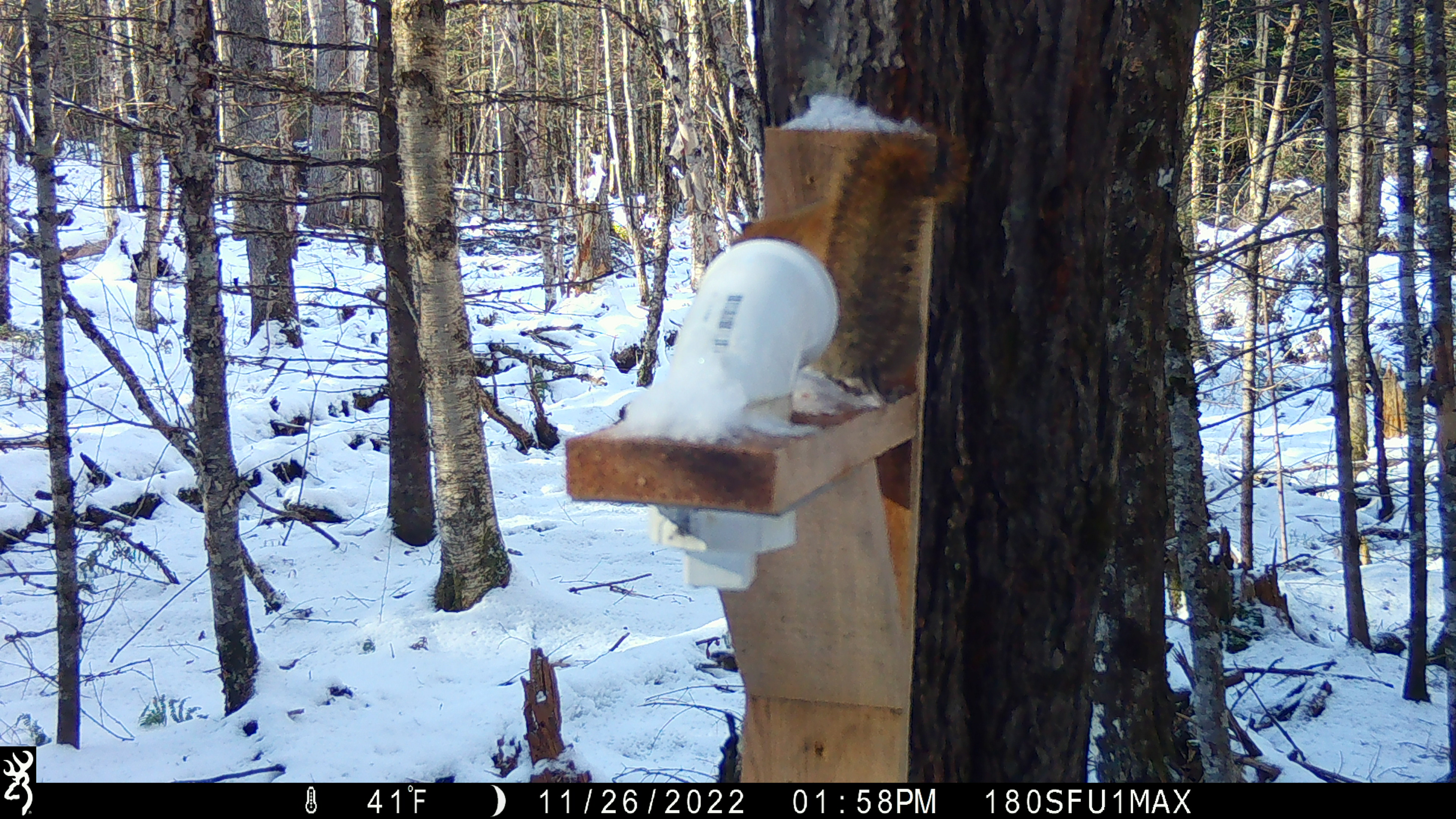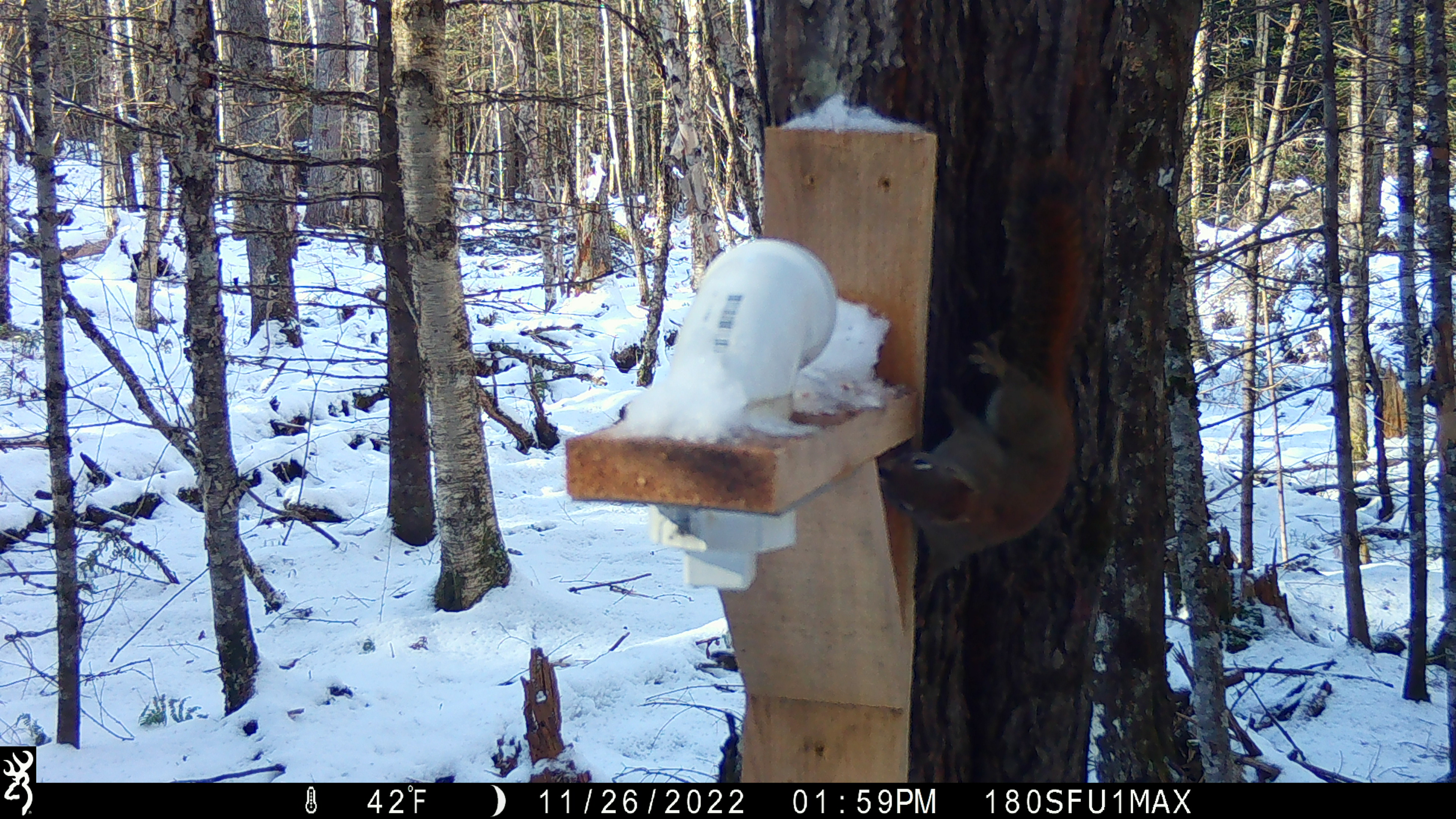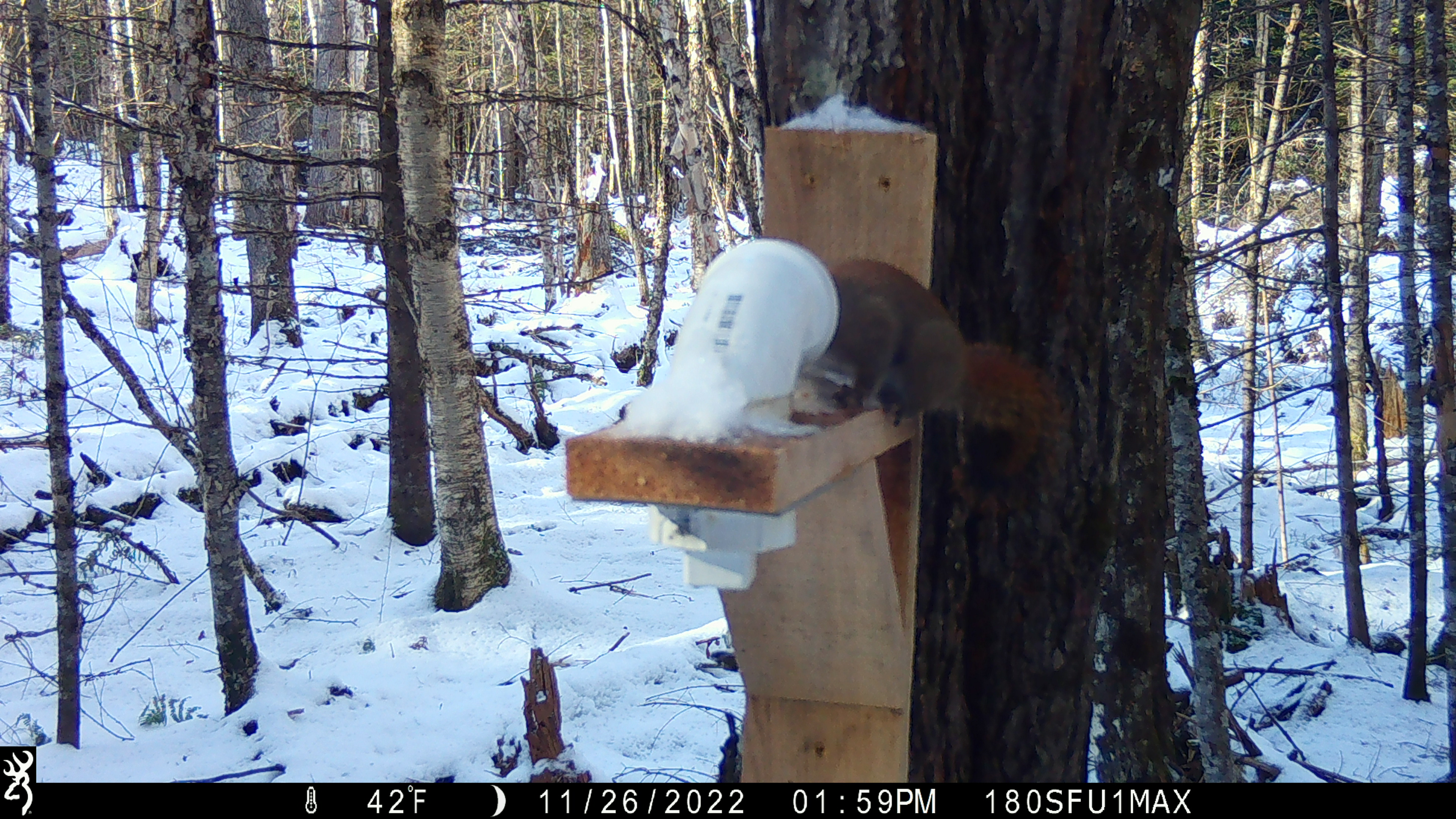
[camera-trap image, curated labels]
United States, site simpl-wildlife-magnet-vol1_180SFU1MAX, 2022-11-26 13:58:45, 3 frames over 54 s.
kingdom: Animalia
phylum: Chordata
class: Mammalia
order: Rodentia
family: Sciuridae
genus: Tamiasciurus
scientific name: Tamiasciurus hudsonicus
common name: red squirrel